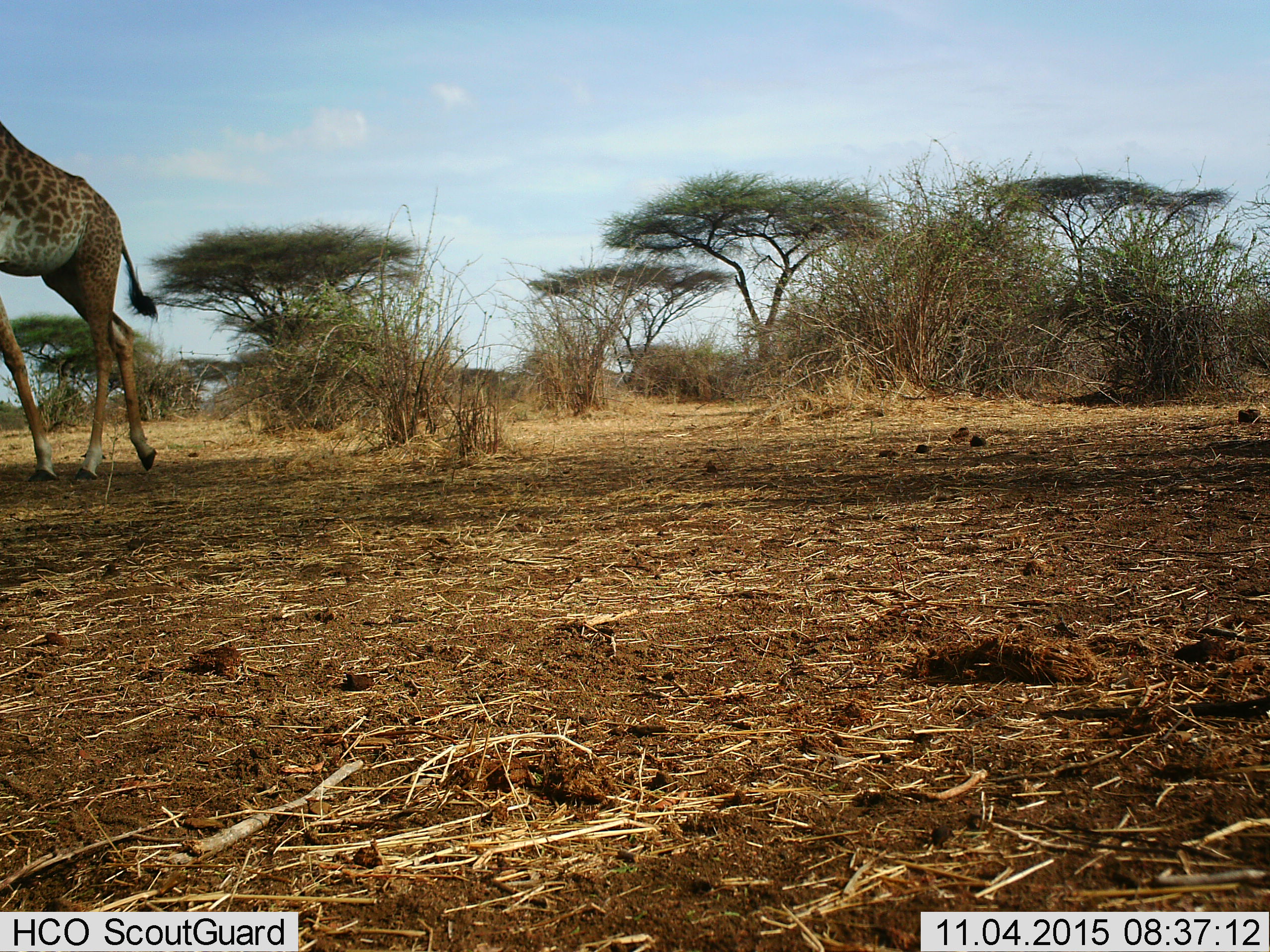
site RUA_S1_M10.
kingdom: Animalia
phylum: Chordata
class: Mammalia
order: Artiodactyla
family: Giraffidae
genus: Giraffa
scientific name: Giraffa camelopardalis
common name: giraffe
Giraffe (Giraffa camelopardalis), count 1. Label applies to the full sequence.